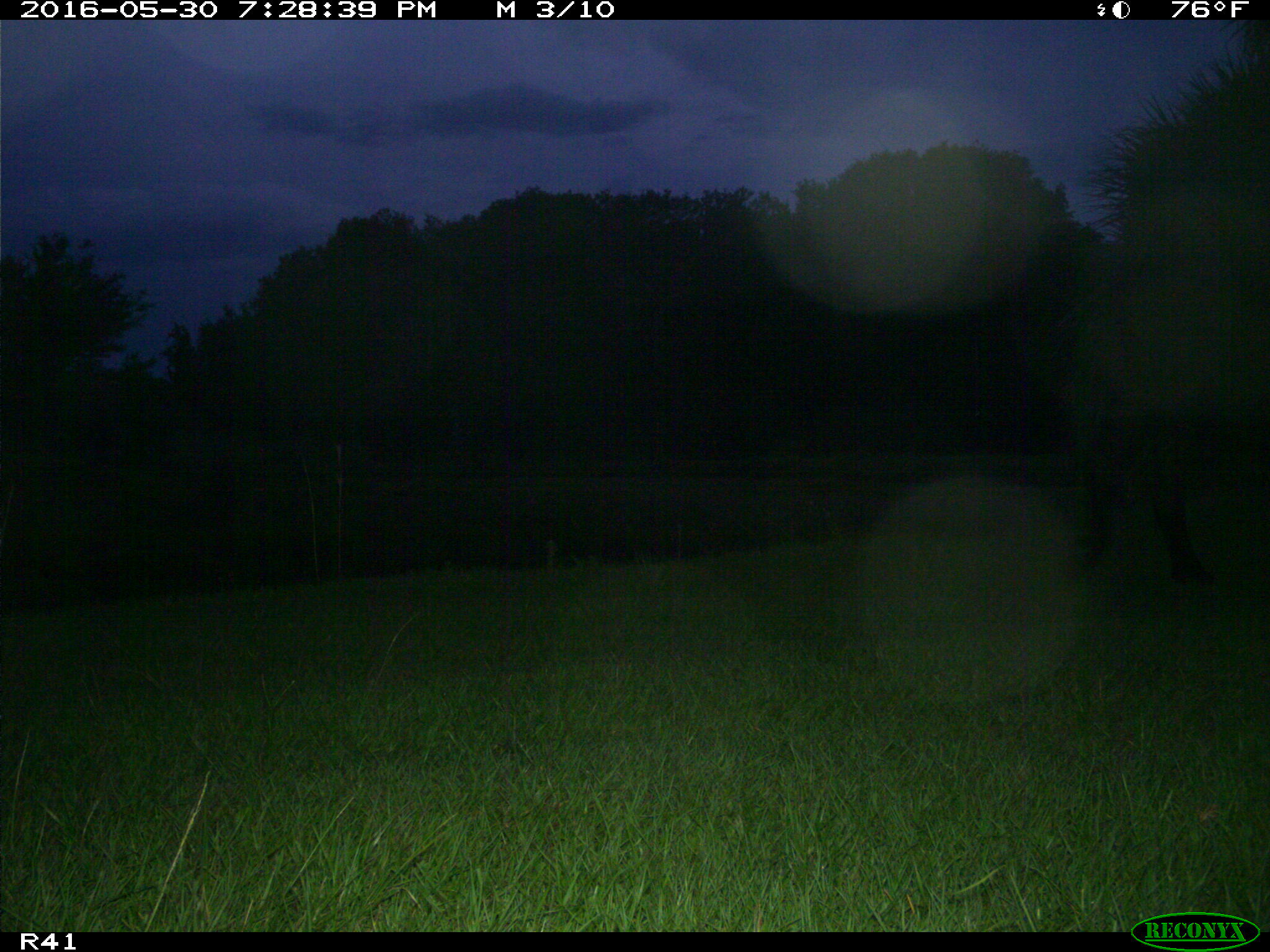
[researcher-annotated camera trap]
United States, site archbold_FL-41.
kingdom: Animalia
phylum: Chordata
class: Mammalia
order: Artiodactyla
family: Bovidae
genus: Bos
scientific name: Bos taurus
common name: domestic cow